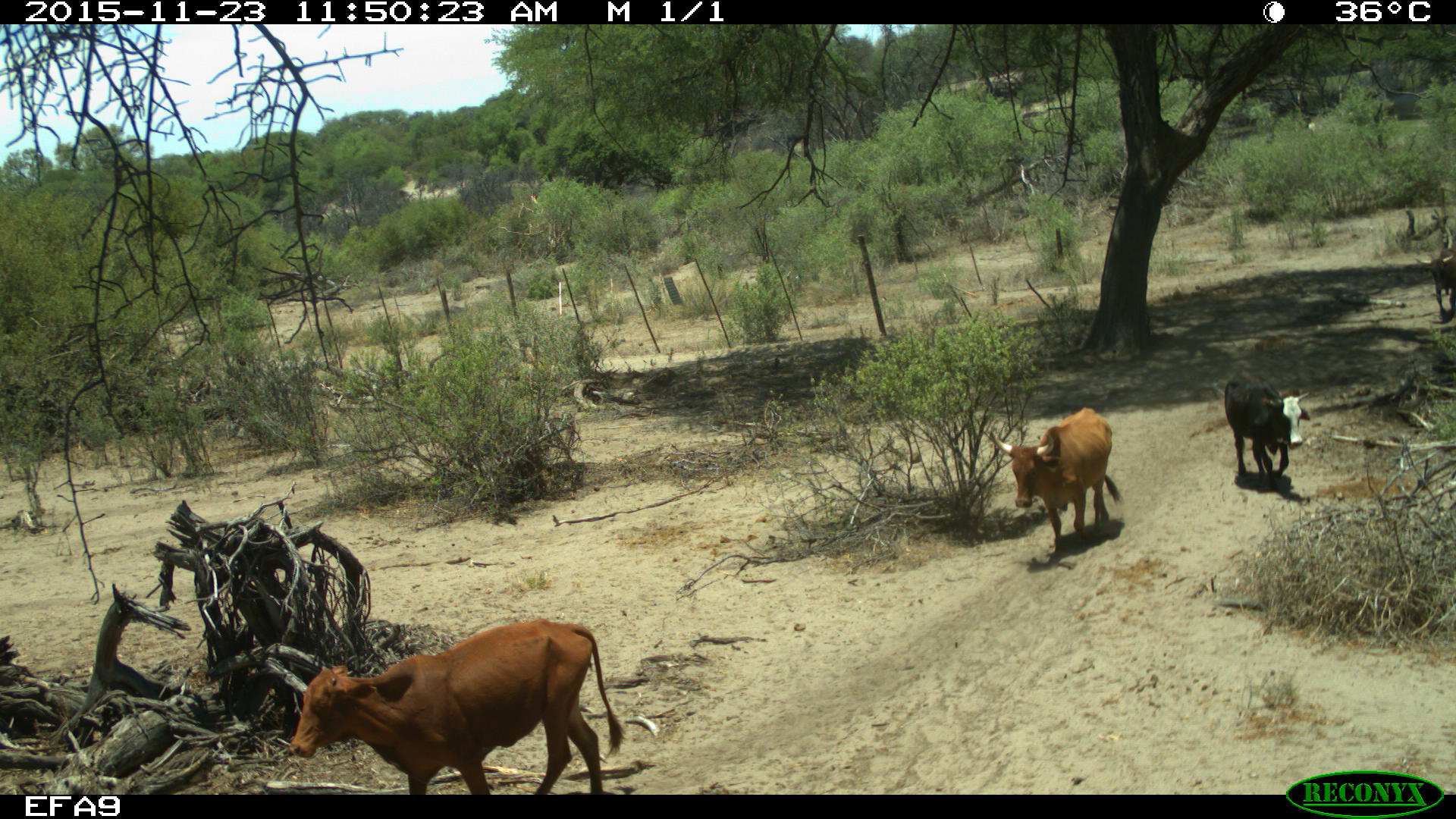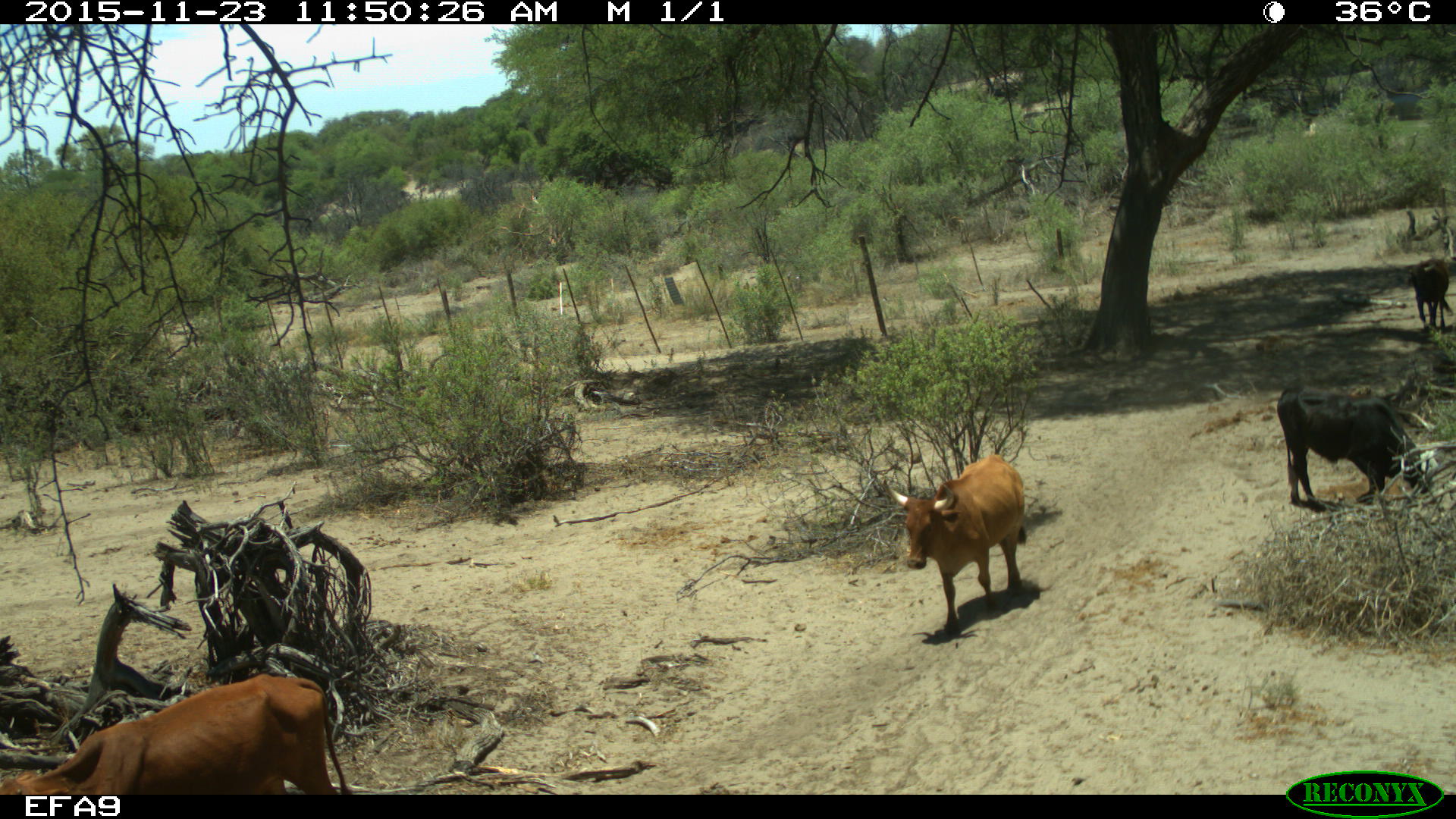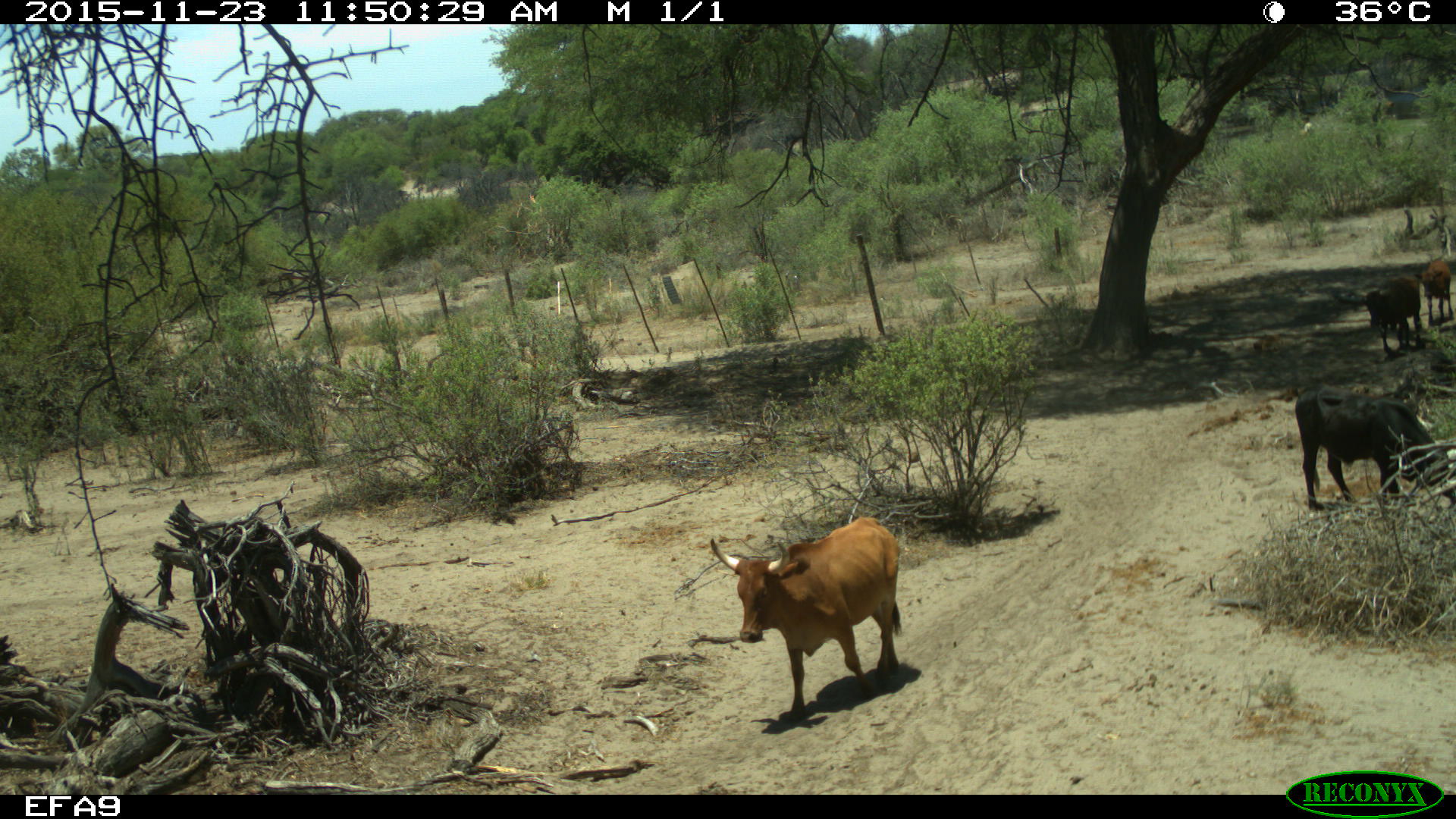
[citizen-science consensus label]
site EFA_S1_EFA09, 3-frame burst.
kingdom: Animalia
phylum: Chordata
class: Mammalia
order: Artiodactyla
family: Bovidae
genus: Bos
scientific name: Bos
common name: cattle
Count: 4.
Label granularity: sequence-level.